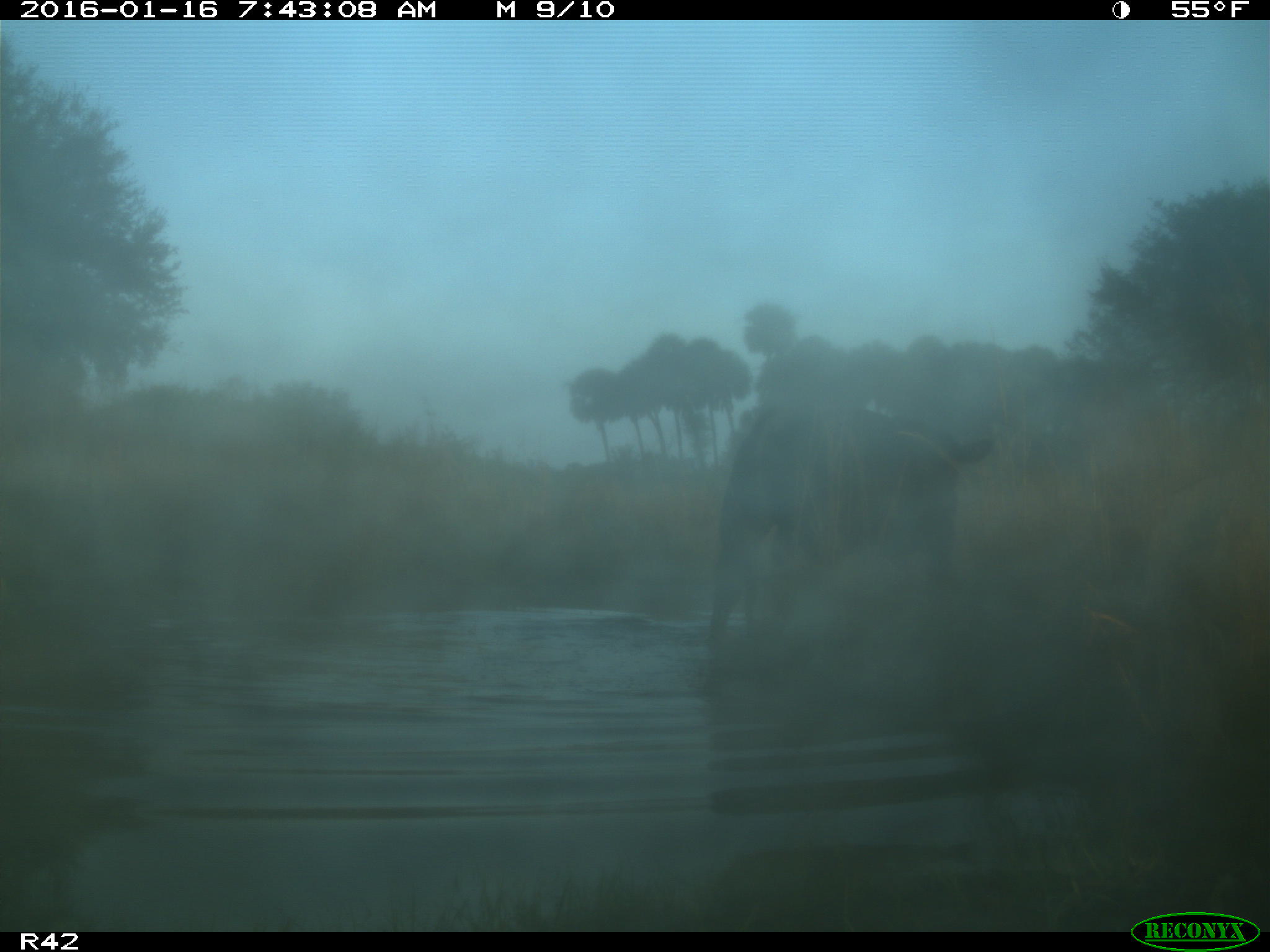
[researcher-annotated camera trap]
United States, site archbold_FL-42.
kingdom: Animalia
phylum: Chordata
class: Mammalia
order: Artiodactyla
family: Bovidae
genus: Bos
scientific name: Bos taurus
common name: domestic cow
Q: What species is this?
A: Bos taurus (domestic cow).